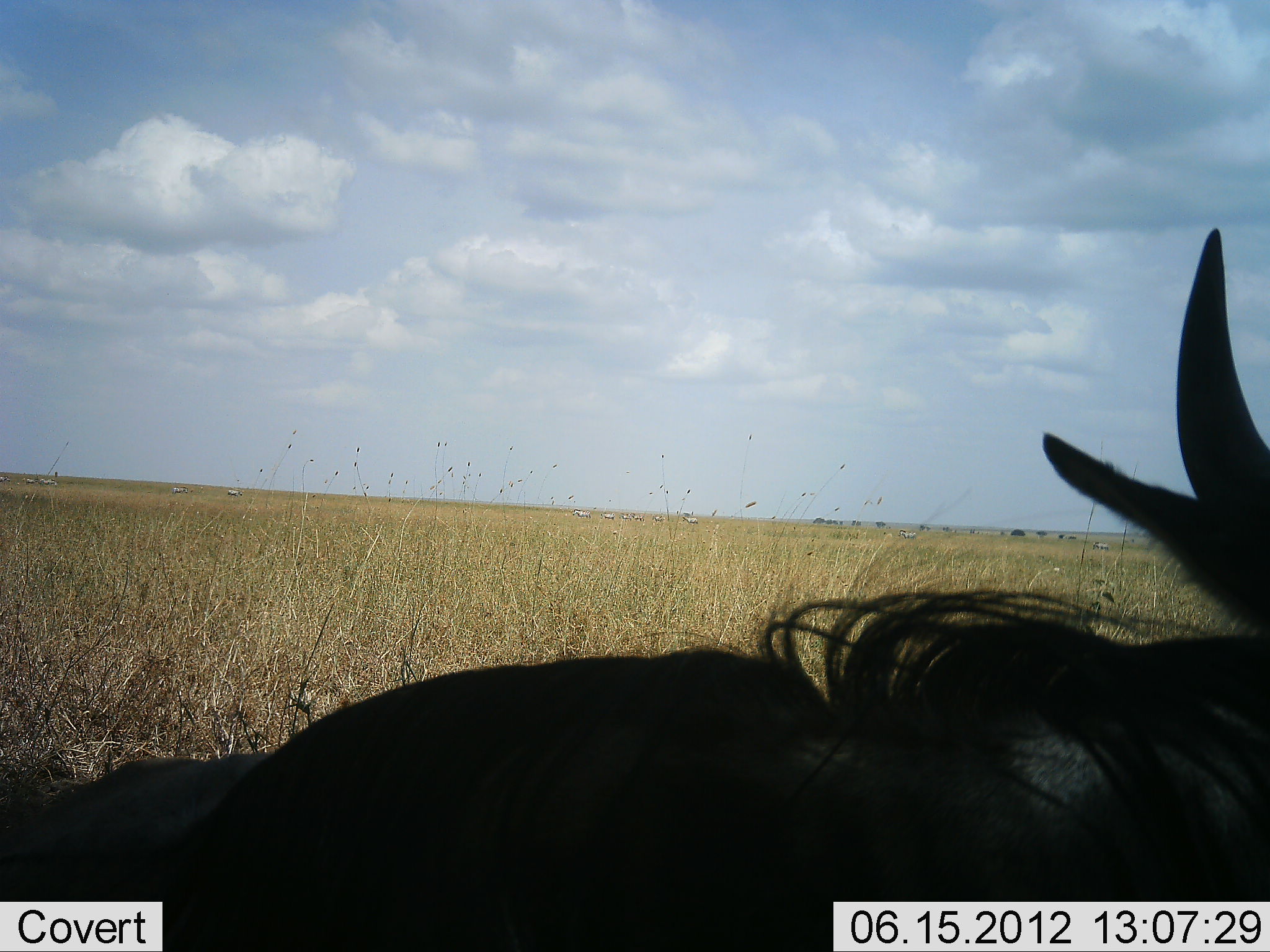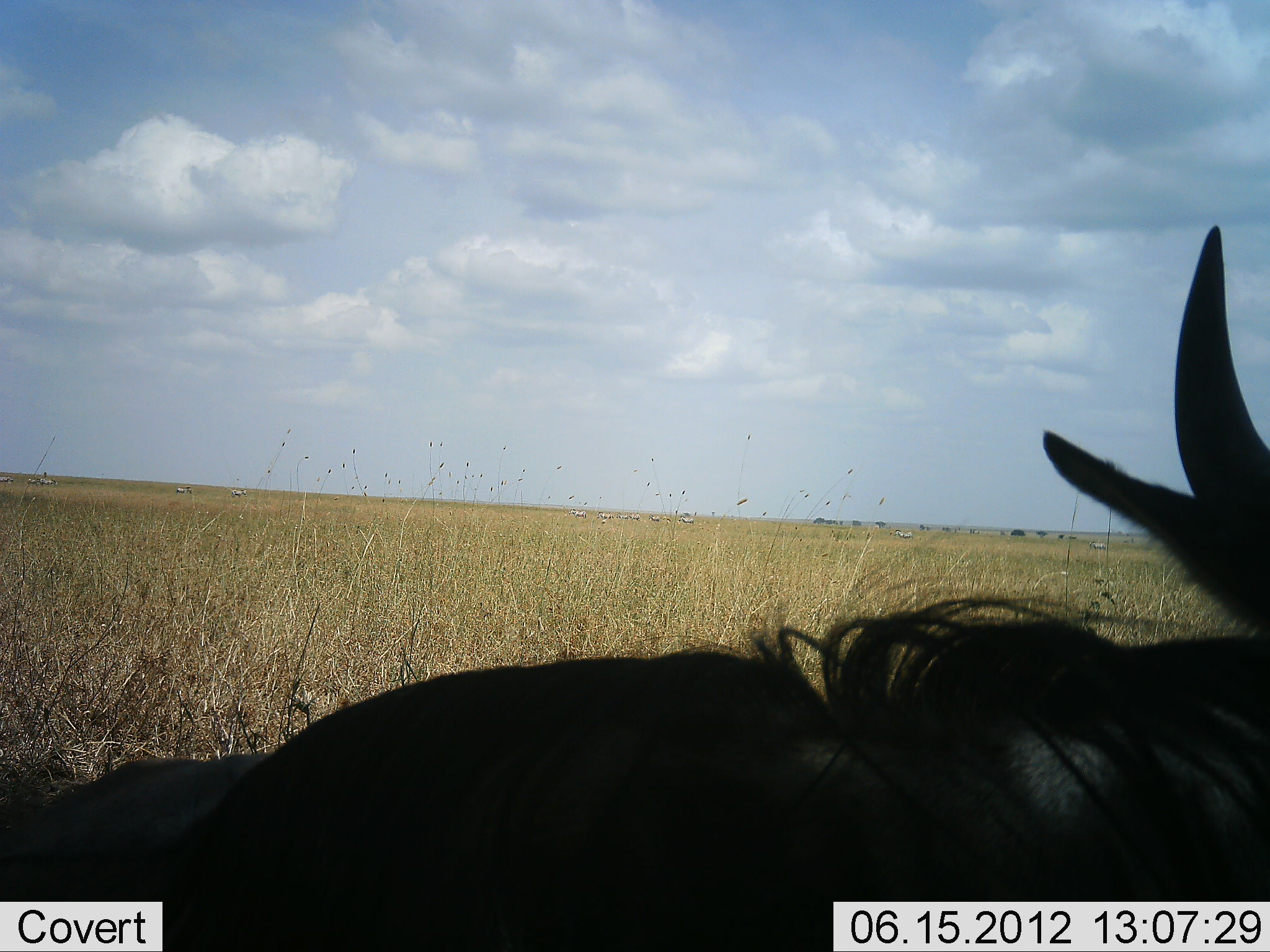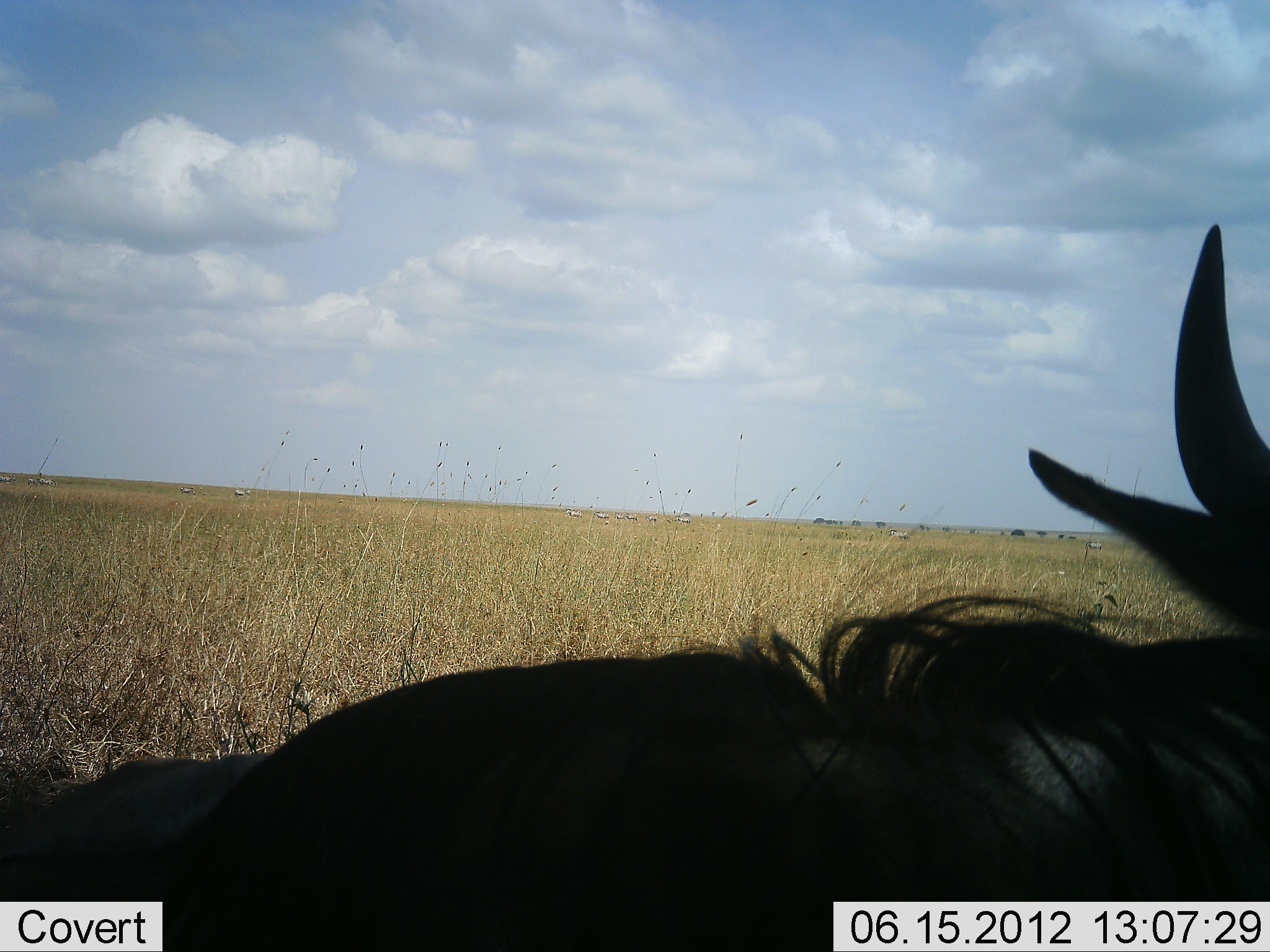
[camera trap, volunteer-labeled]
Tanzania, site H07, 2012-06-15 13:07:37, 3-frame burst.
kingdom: Animalia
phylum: Chordata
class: Mammalia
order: Artiodactyla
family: Bovidae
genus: Connochaetes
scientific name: Connochaetes taurinus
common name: blue wildebeest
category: wildebeest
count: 1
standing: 45%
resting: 64%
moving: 0%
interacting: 0%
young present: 0%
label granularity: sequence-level